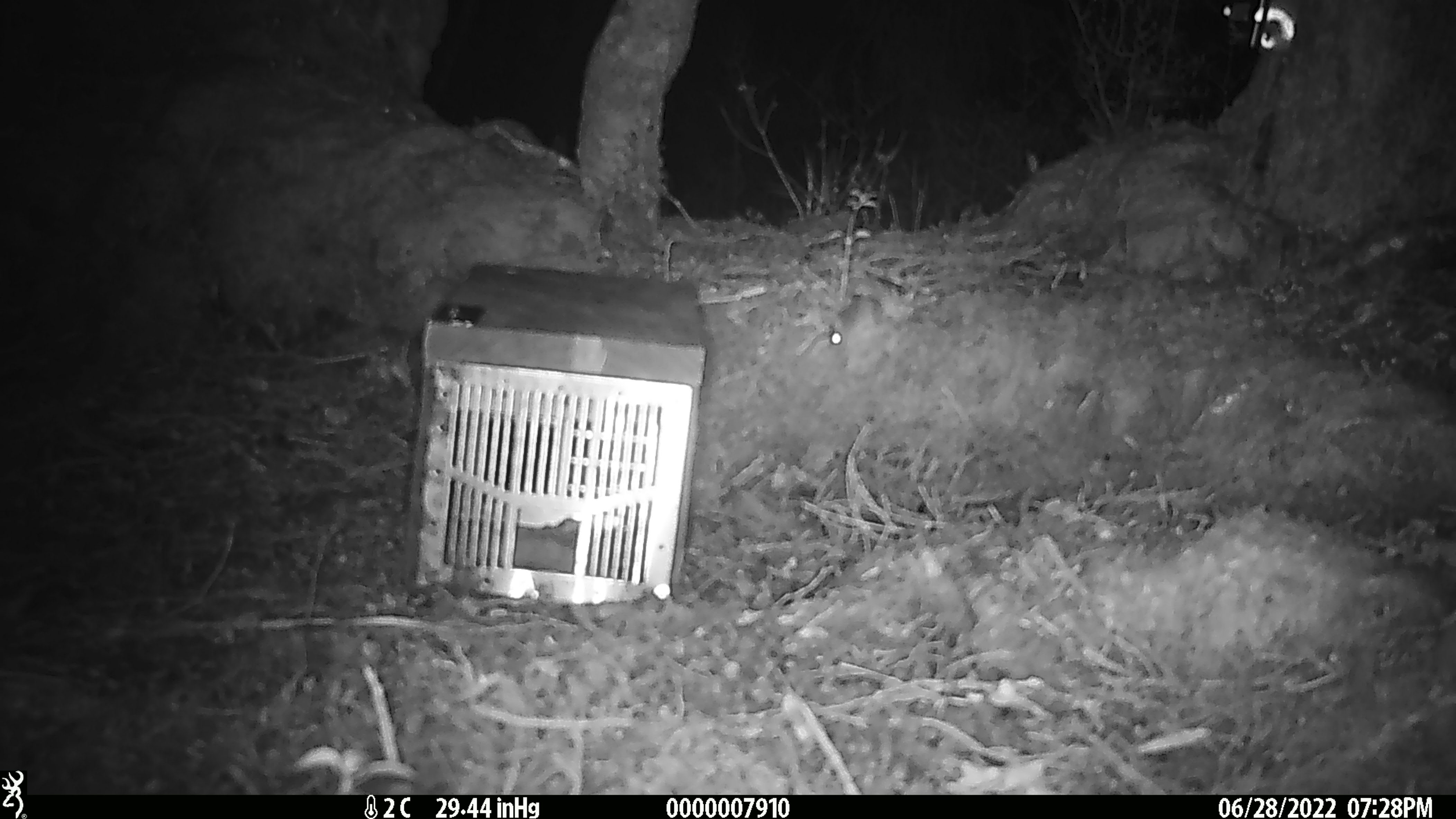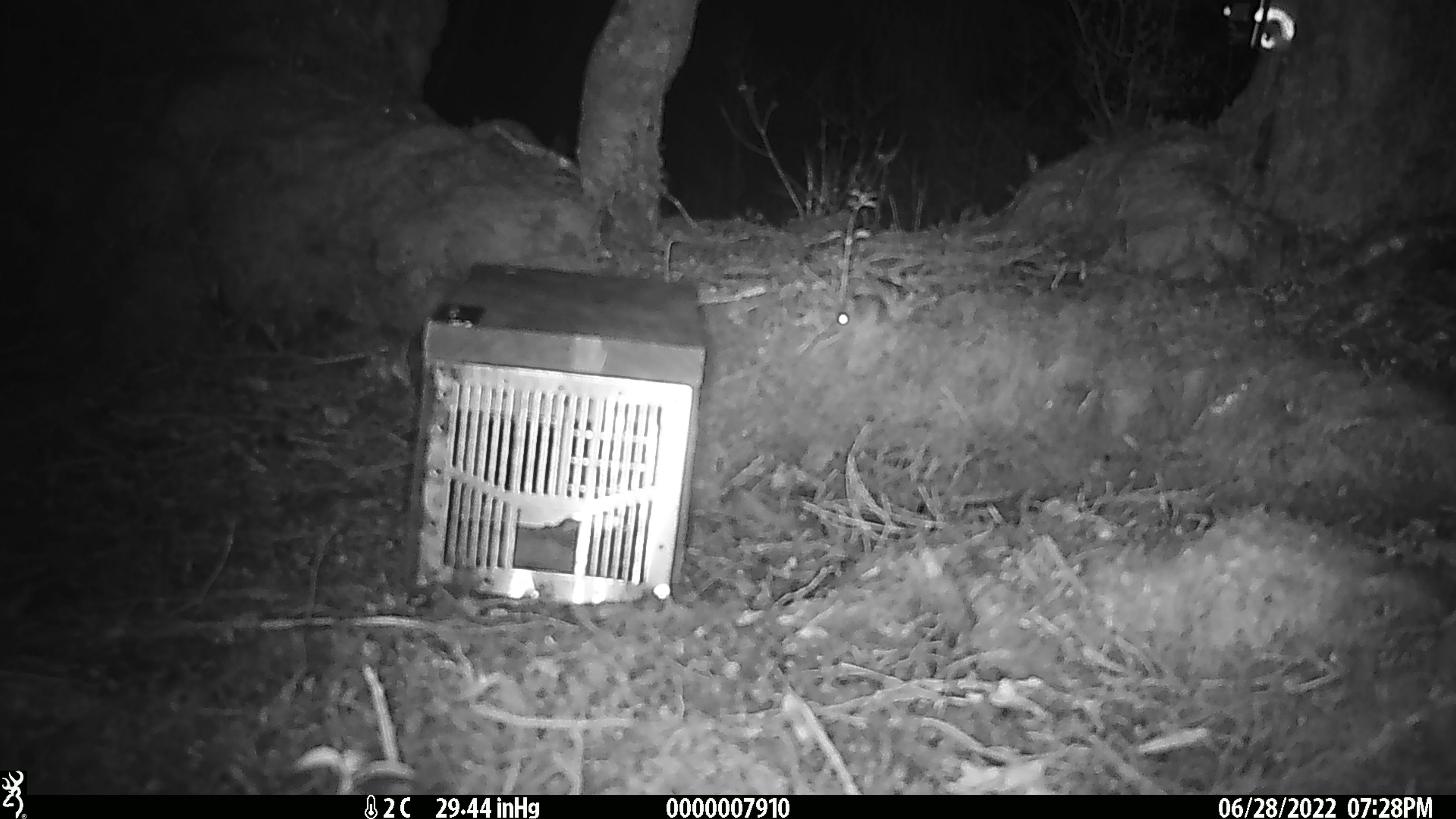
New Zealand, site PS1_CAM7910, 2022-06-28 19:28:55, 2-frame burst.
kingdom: Animalia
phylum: Chordata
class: Mammalia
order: Rodentia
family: Muridae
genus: Mus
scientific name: Mus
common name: mouse